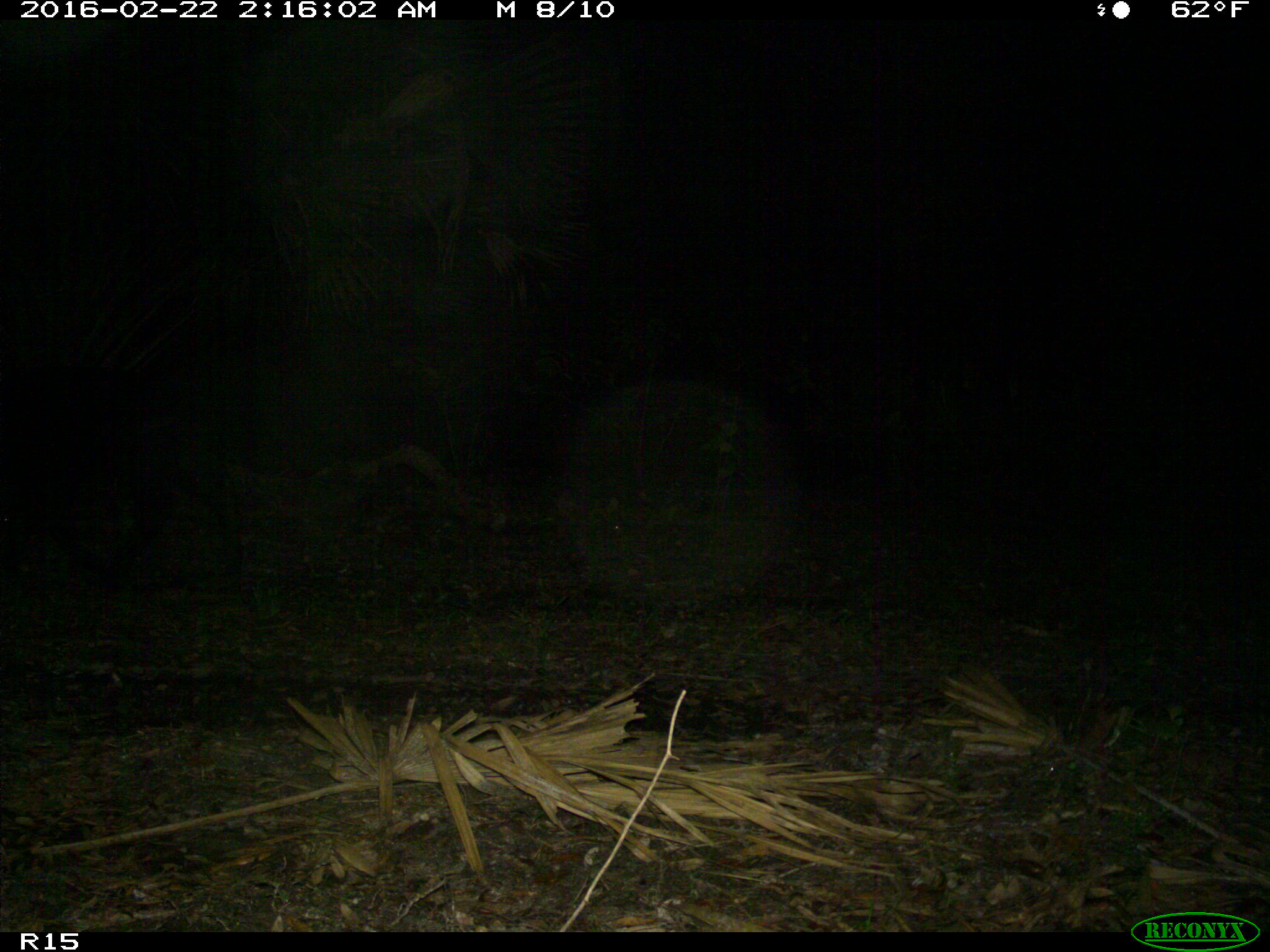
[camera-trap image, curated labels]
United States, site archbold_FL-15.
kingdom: Animalia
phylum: Chordata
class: Mammalia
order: Artiodactyla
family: Bovidae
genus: Bos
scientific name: Bos taurus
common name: domestic cow